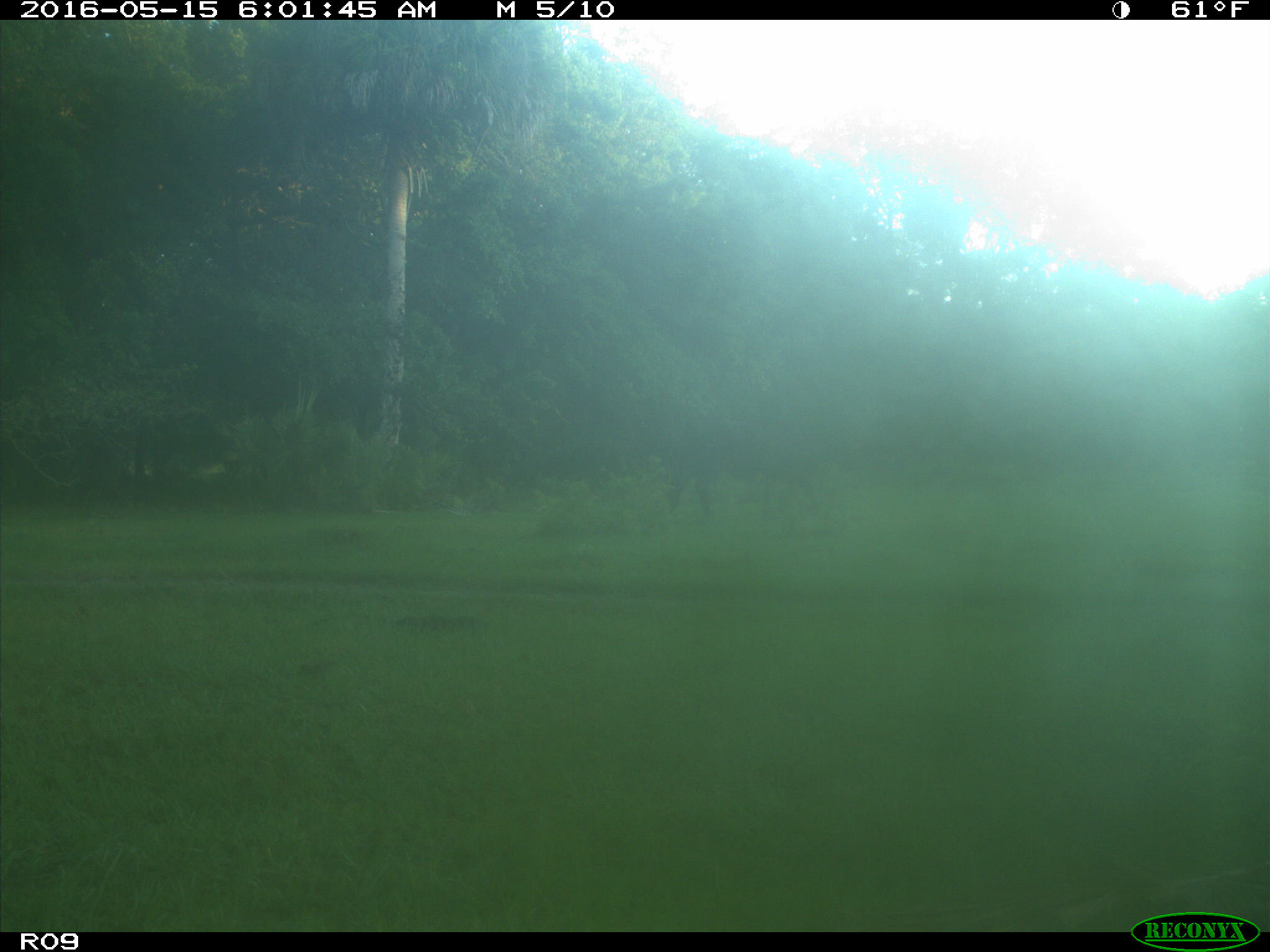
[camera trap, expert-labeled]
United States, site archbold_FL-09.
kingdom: Animalia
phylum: Chordata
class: Mammalia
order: Artiodactyla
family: Bovidae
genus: Bos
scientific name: Bos taurus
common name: domestic cow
Bos taurus (domestic cow).